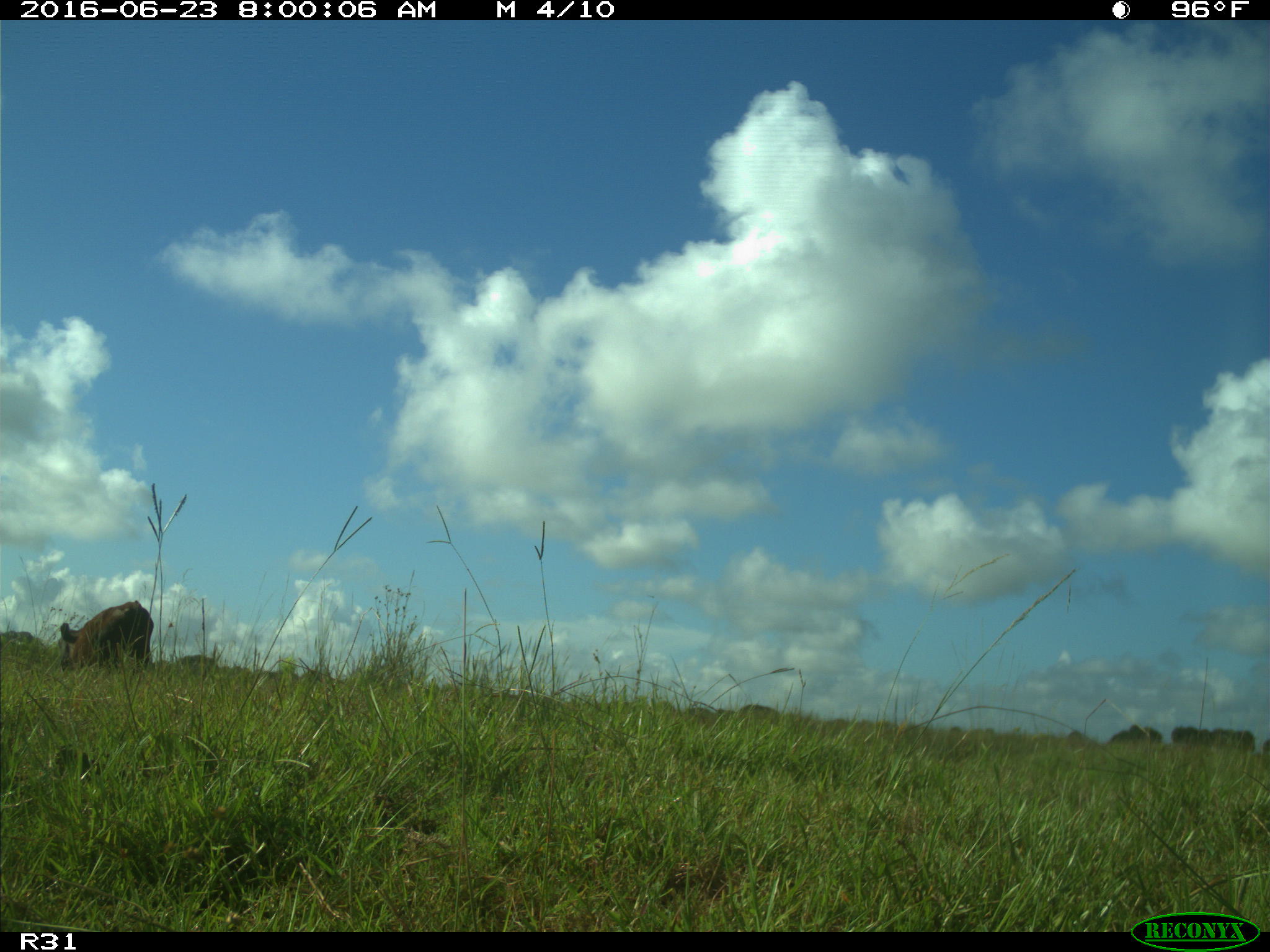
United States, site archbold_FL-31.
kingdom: Animalia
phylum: Chordata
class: Mammalia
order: Artiodactyla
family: Bovidae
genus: Bos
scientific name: Bos taurus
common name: domestic cow